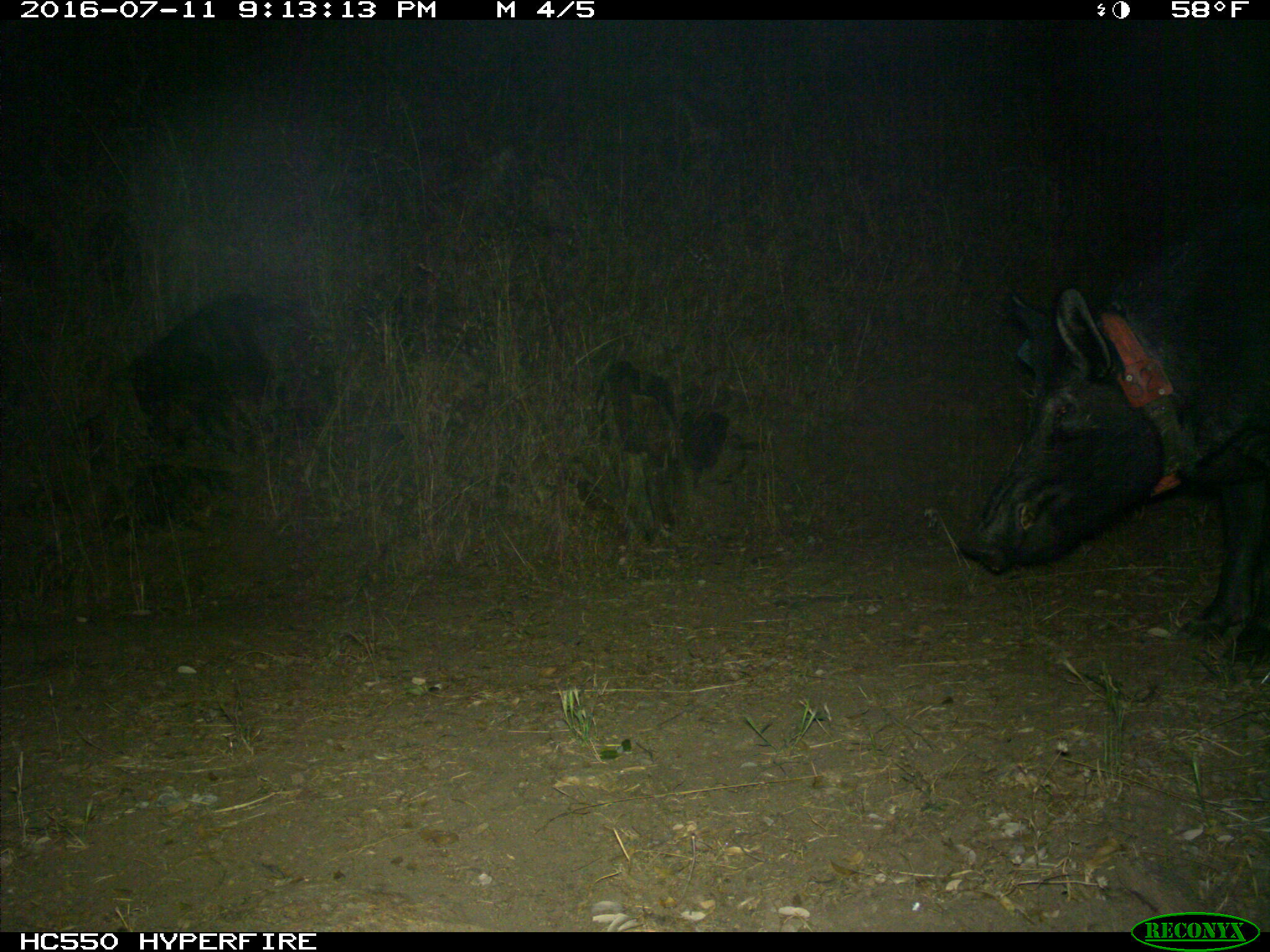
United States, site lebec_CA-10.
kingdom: Animalia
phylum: Chordata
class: Mammalia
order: Artiodactyla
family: Suidae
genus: Sus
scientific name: Sus scrofa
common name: wild boar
Sus scrofa (wild boar).